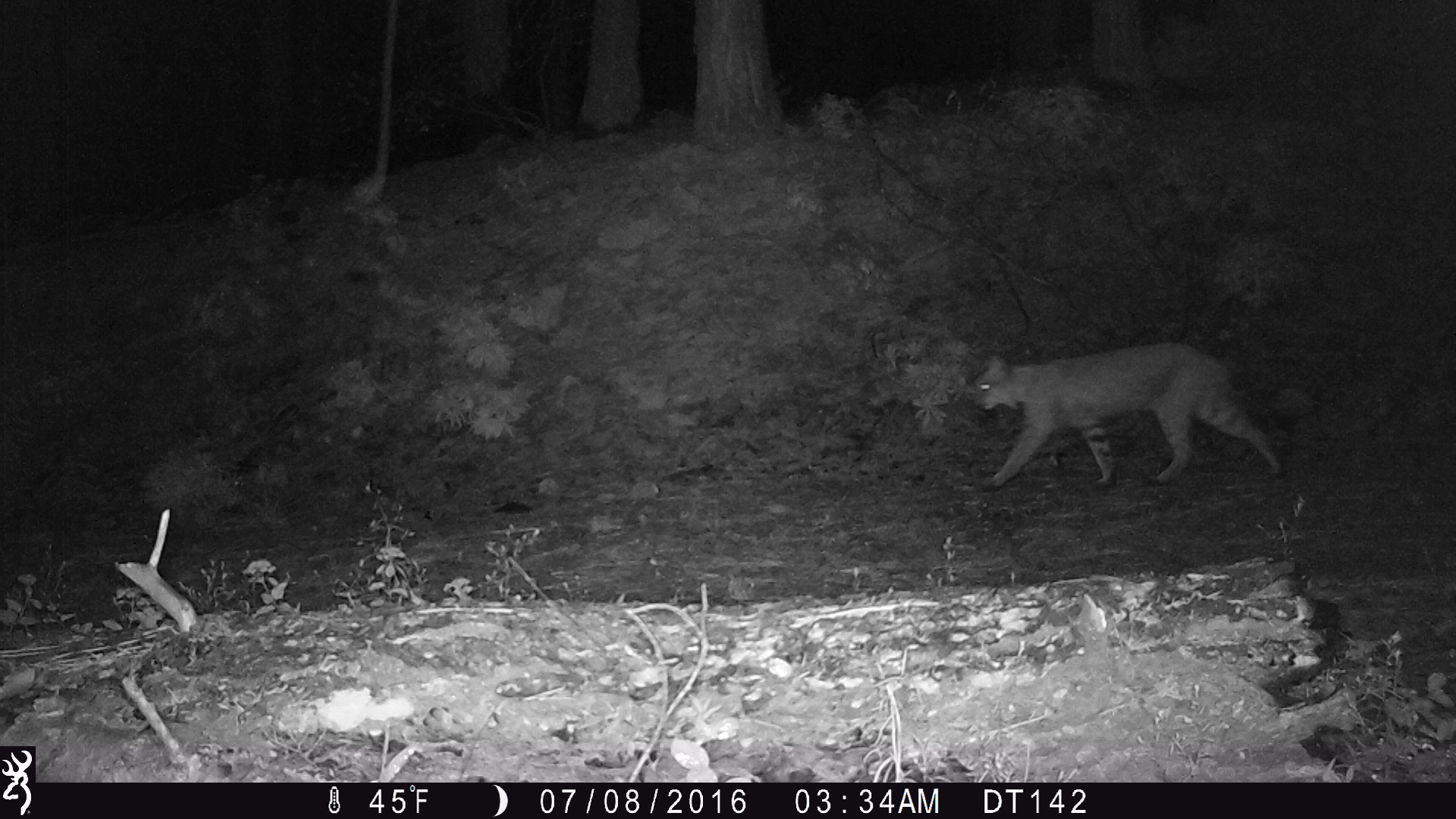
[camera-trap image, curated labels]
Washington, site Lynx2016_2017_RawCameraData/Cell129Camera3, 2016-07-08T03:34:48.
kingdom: Animalia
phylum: Chordata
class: Mammalia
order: Carnivora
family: Felidae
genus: Lynx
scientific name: Lynx rufus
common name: bobcat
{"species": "Lynx rufus (bobcat)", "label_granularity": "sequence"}